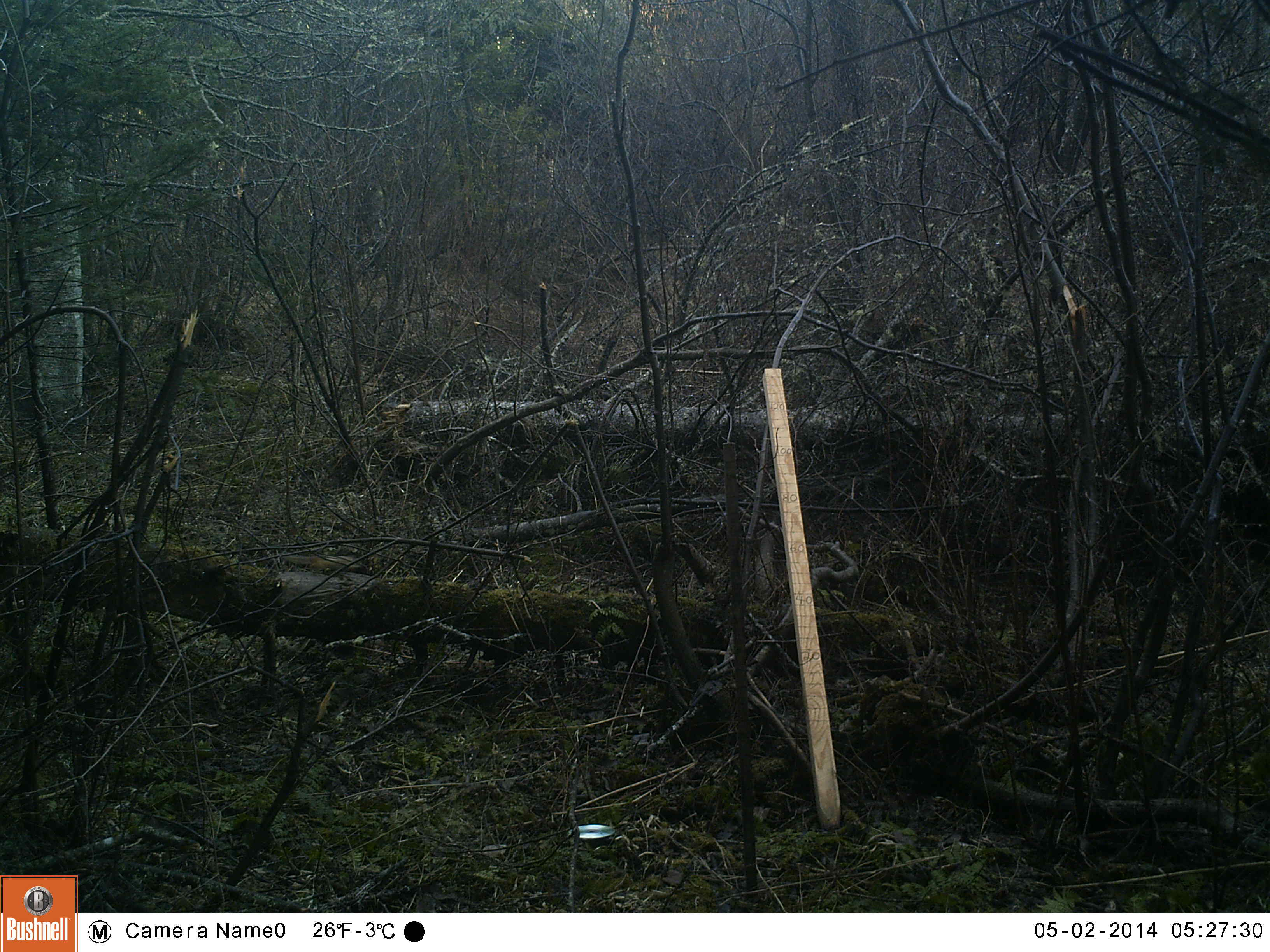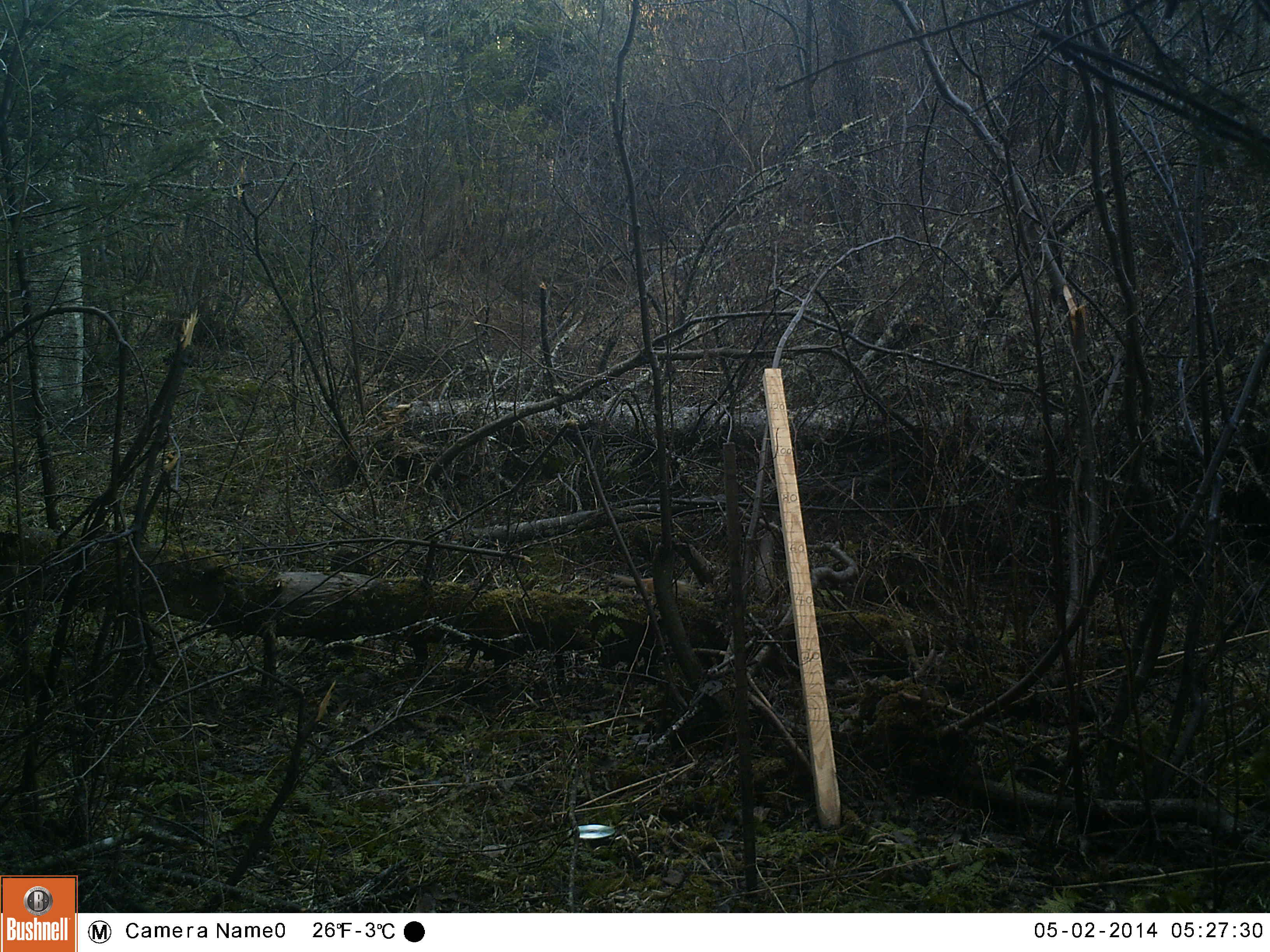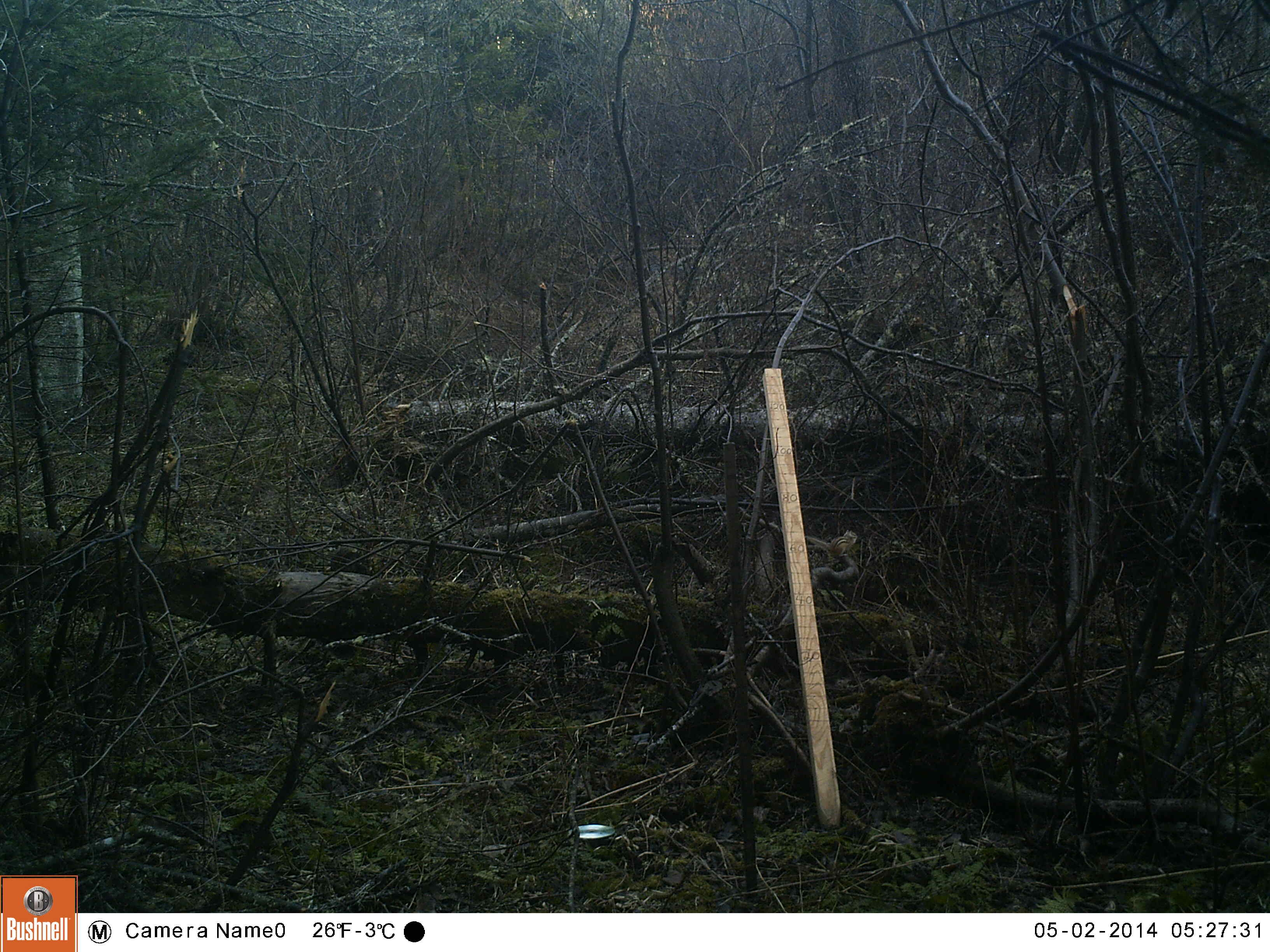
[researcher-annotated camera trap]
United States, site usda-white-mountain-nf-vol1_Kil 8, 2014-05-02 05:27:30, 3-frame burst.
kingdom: Animalia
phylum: Chordata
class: Mammalia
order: Rodentia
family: Sciuridae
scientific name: Tamiini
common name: chipmunk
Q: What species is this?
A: Chipmunk (Tamiini).